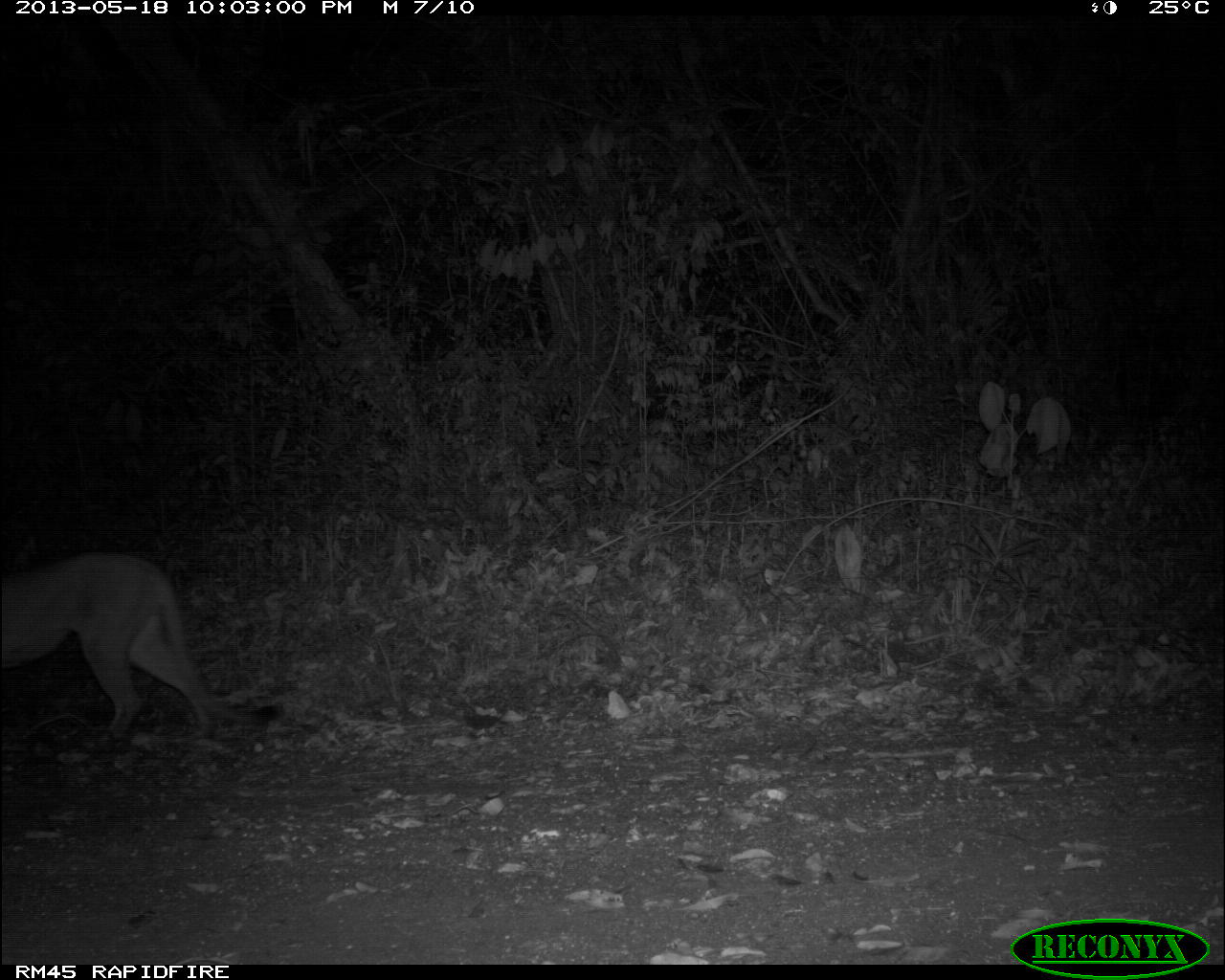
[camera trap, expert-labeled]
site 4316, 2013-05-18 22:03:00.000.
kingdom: Animalia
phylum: Chordata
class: Mammalia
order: Carnivora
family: Felidae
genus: Puma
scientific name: Puma concolor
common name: mountain lion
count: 1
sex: male